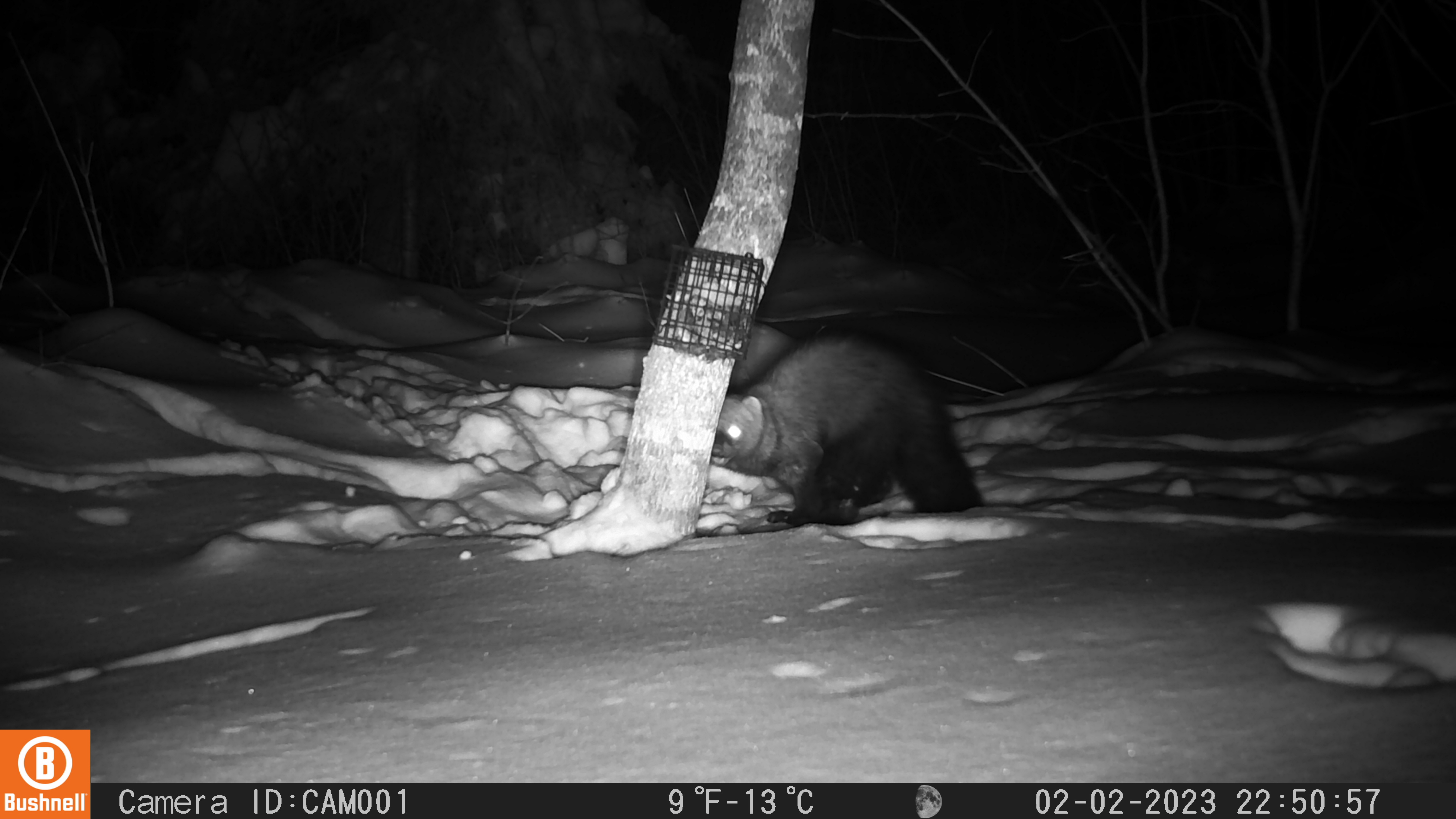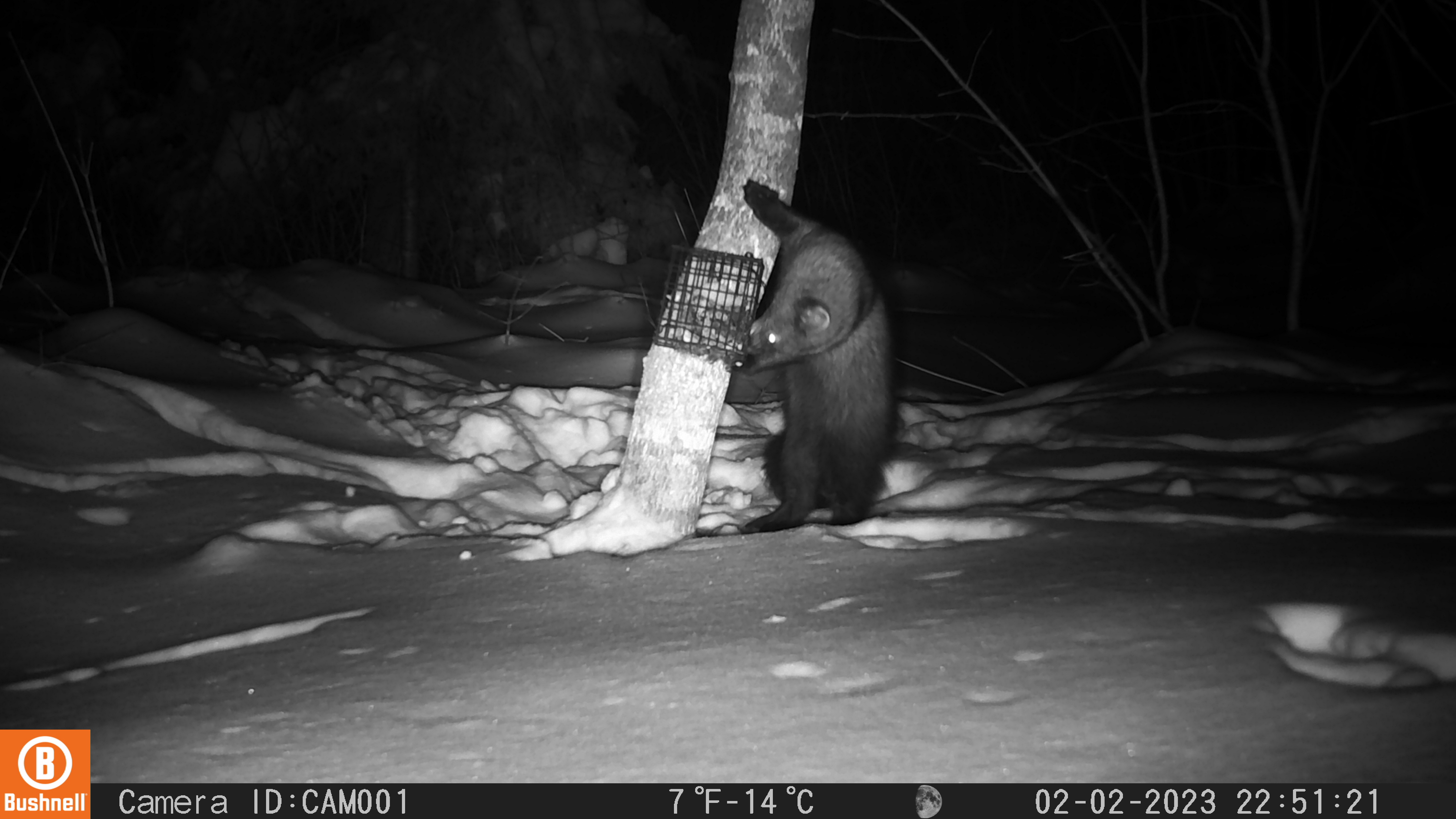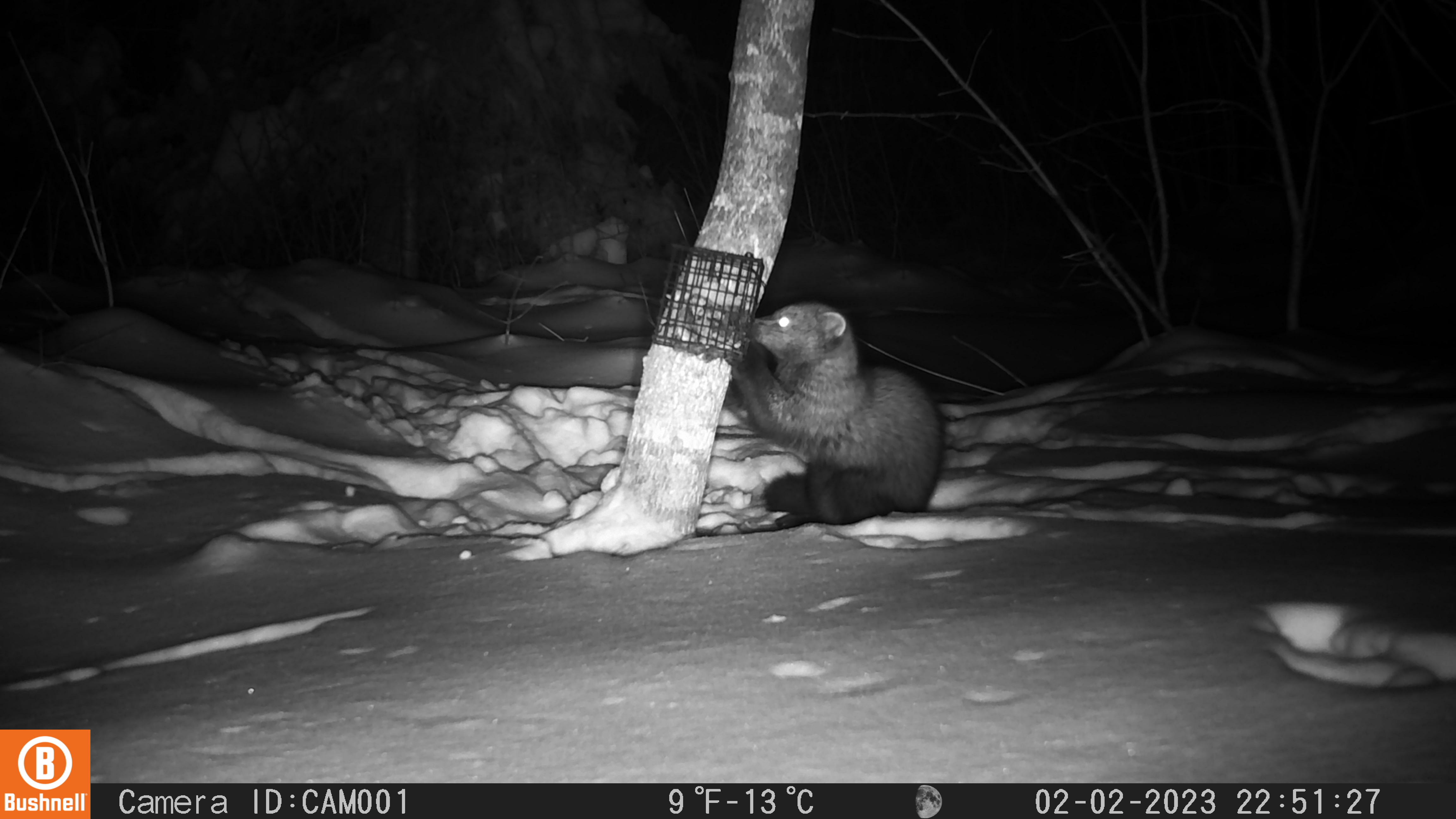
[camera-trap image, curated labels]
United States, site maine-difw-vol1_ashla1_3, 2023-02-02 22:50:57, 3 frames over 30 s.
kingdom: Animalia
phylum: Chordata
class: Mammalia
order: Carnivora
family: Mustelidae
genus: Pekania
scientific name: Pekania pennanti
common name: fisher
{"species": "fisher (Pekania pennanti)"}